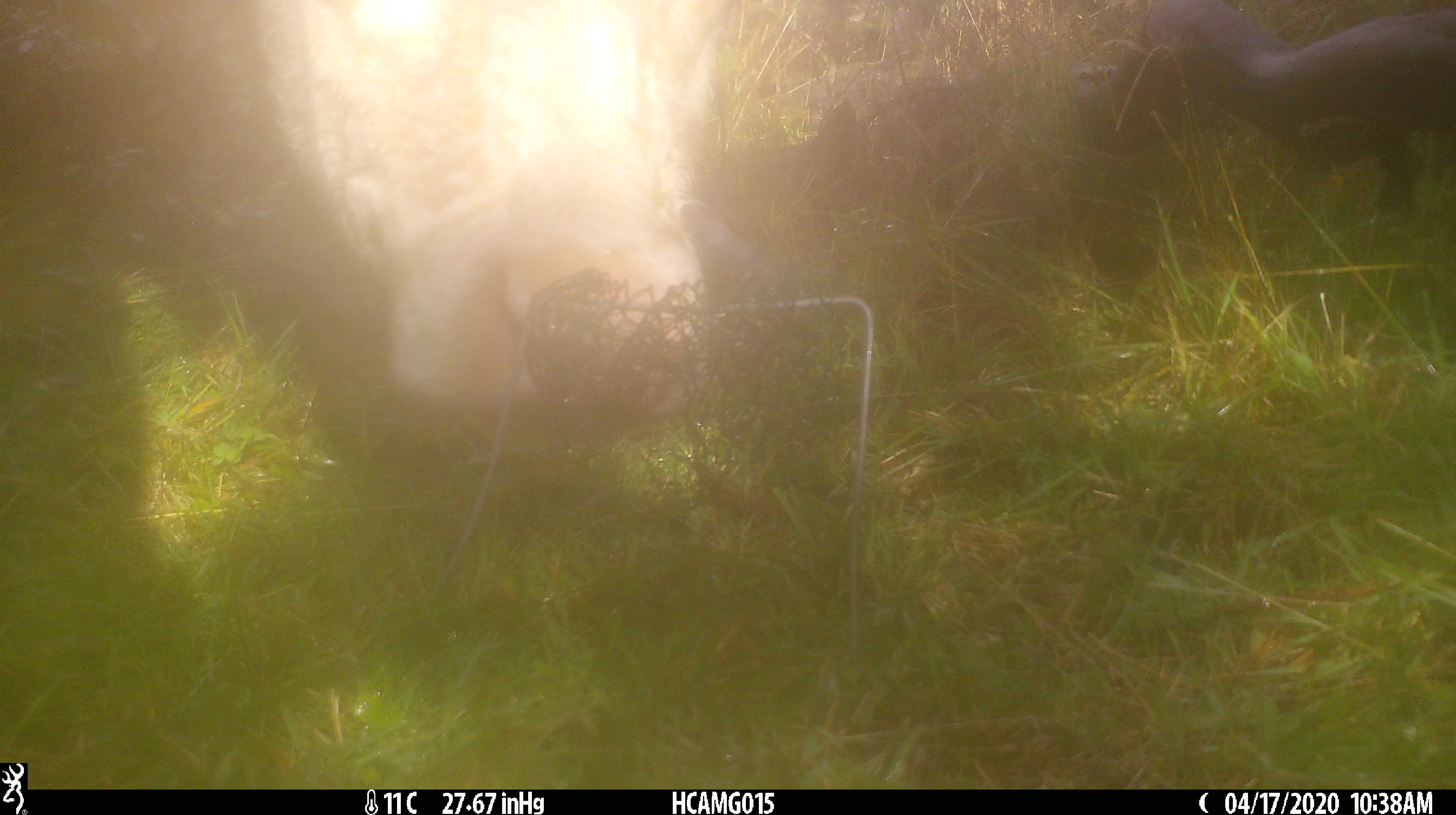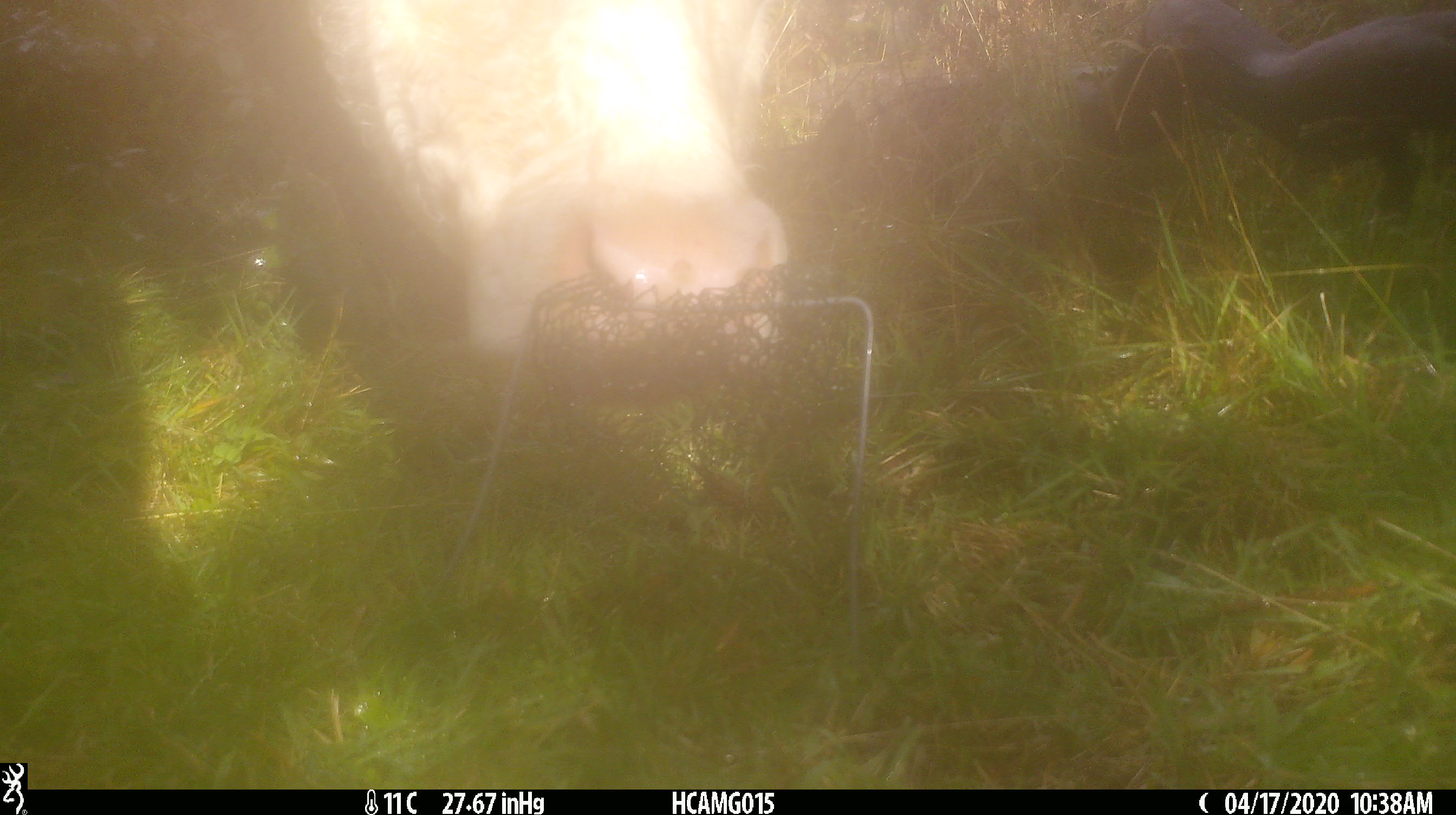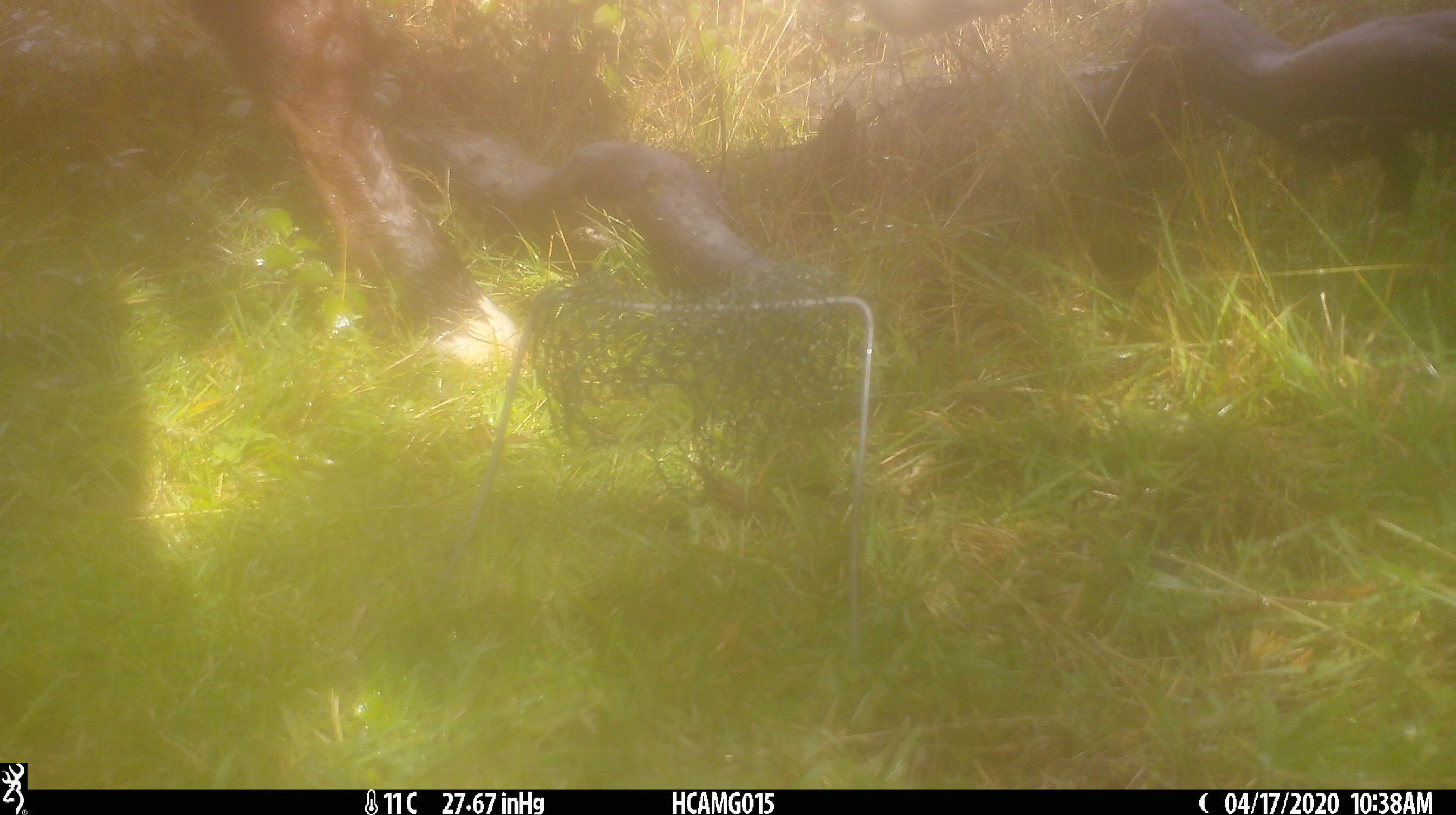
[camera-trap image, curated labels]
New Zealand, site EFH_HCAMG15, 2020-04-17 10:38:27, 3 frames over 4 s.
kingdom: Animalia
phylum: Chordata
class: Mammalia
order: Artiodactyla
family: Bovidae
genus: Bos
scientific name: Bos taurus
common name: domestic cow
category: cow